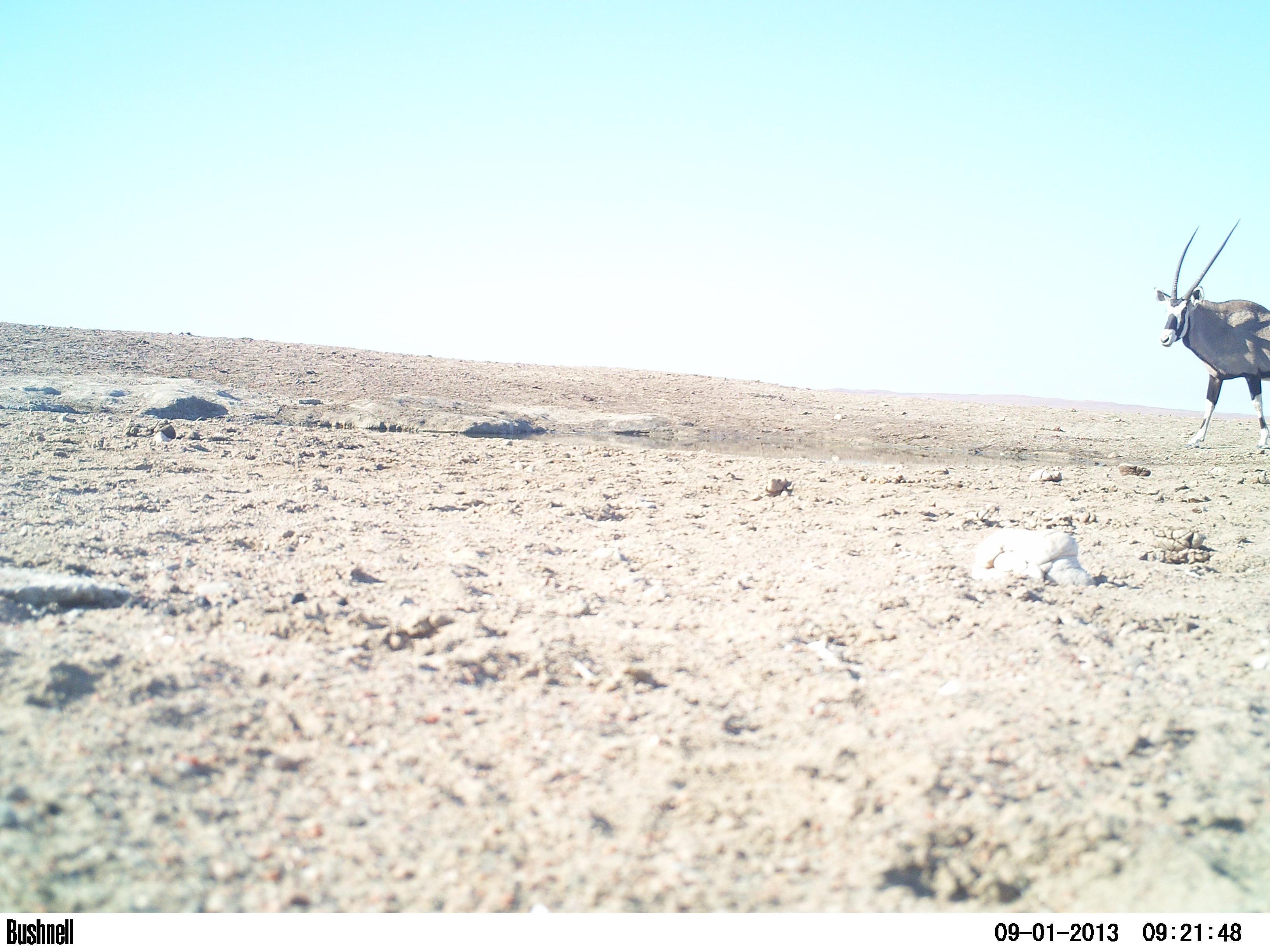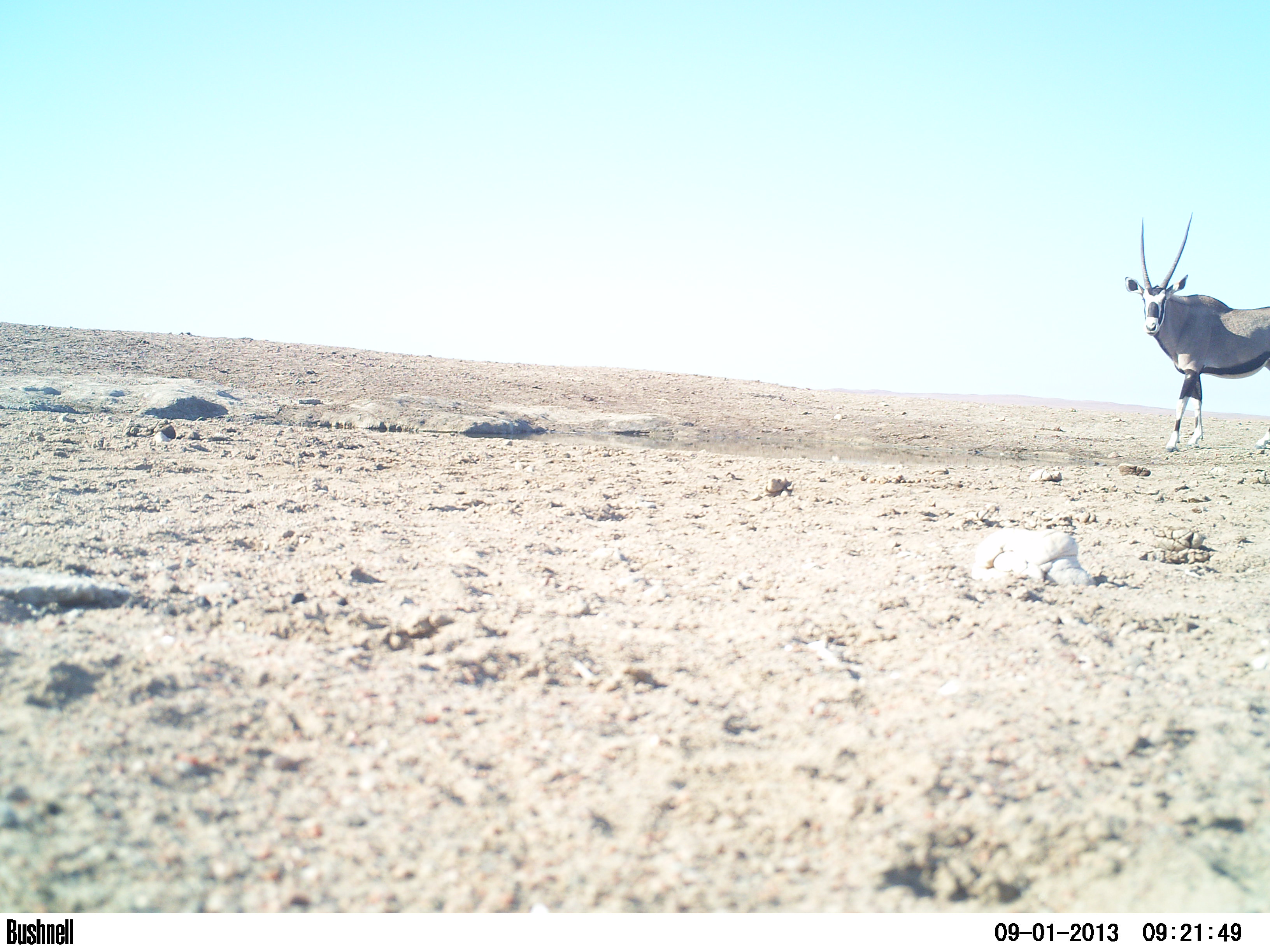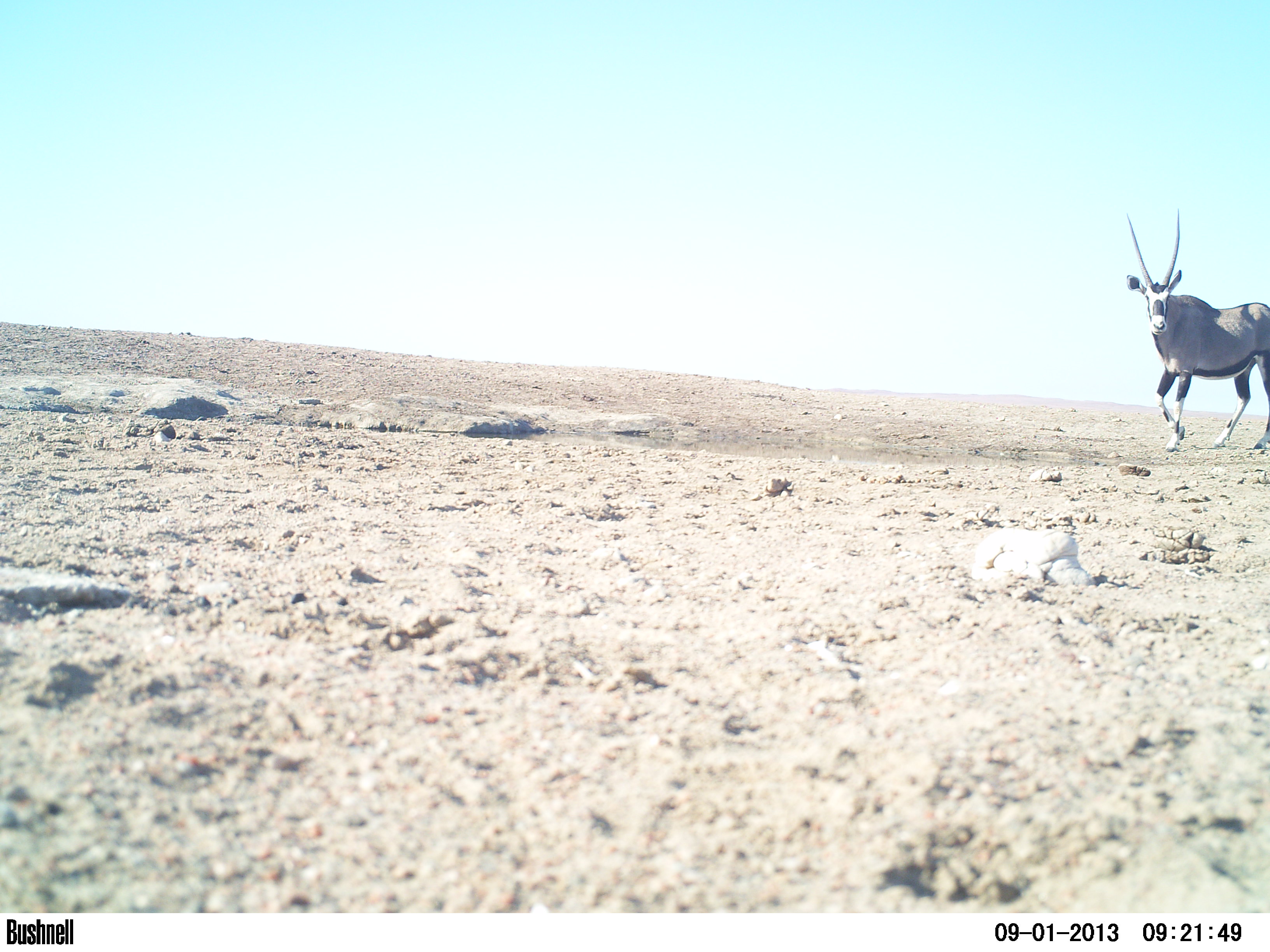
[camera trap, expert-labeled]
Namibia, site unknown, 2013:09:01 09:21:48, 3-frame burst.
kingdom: Animalia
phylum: Chordata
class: Mammalia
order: Artiodactyla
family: Bovidae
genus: Oryx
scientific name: Oryx gazella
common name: gemsbok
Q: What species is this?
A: Oryx gazella (gemsbok).